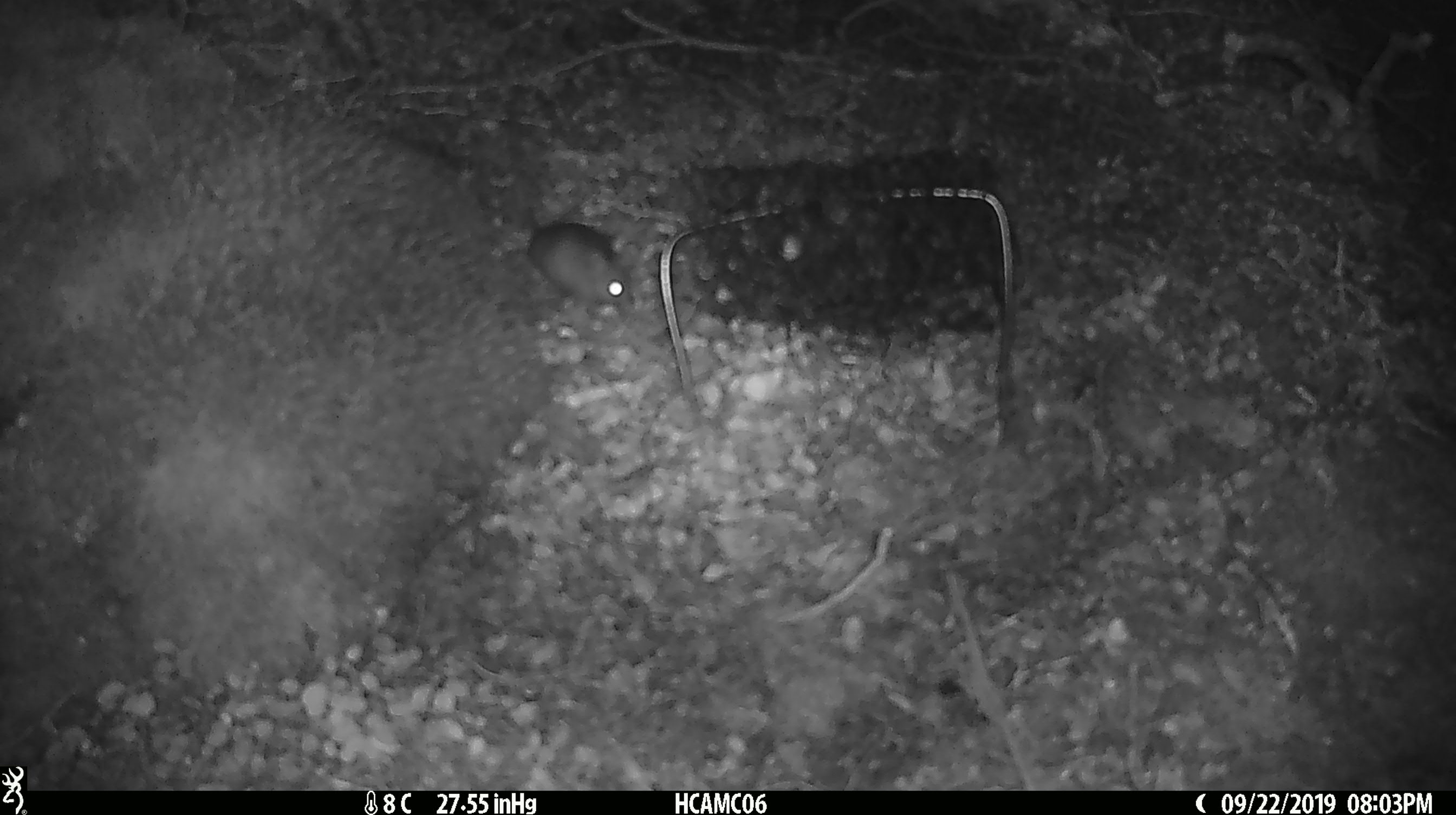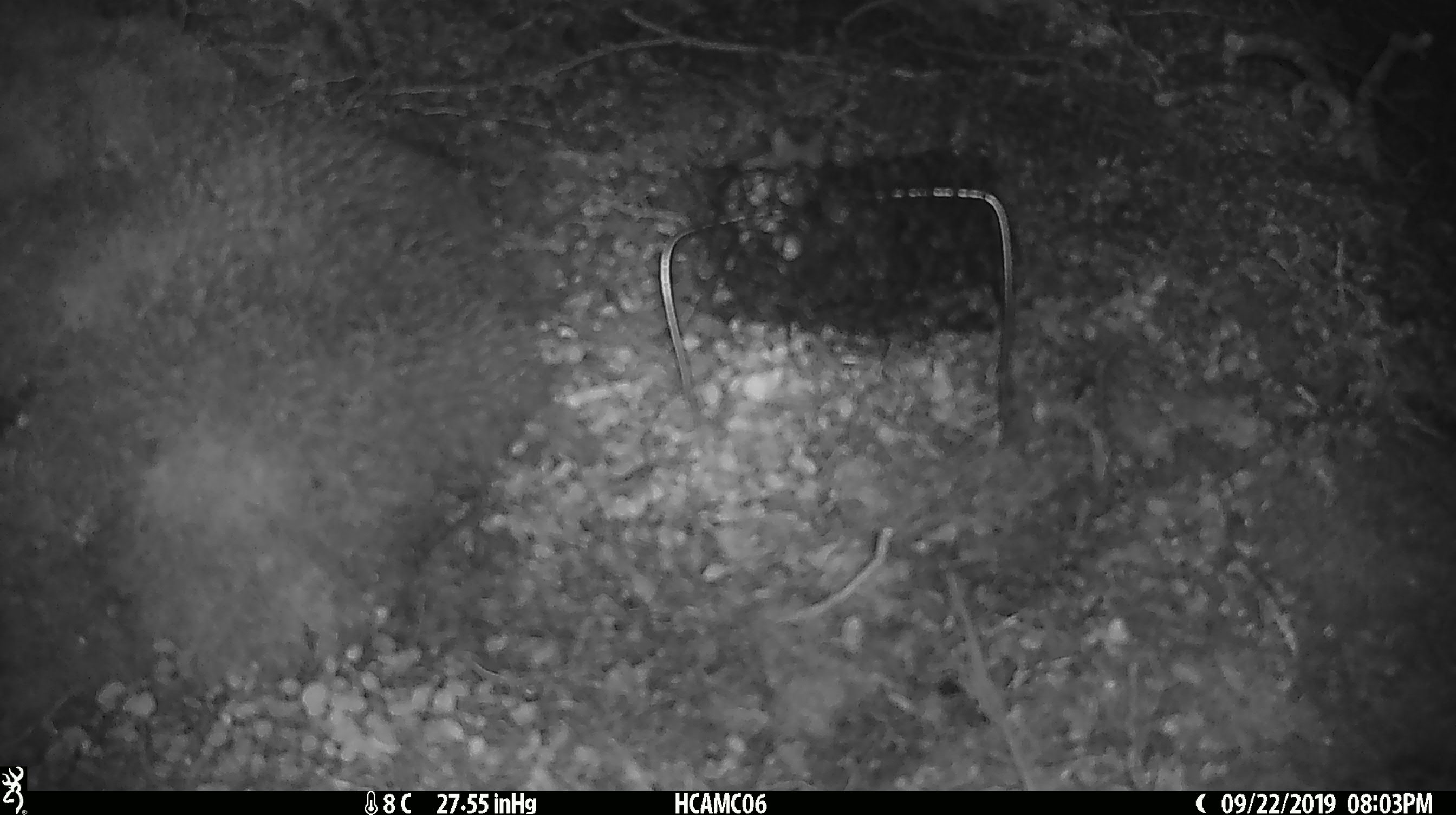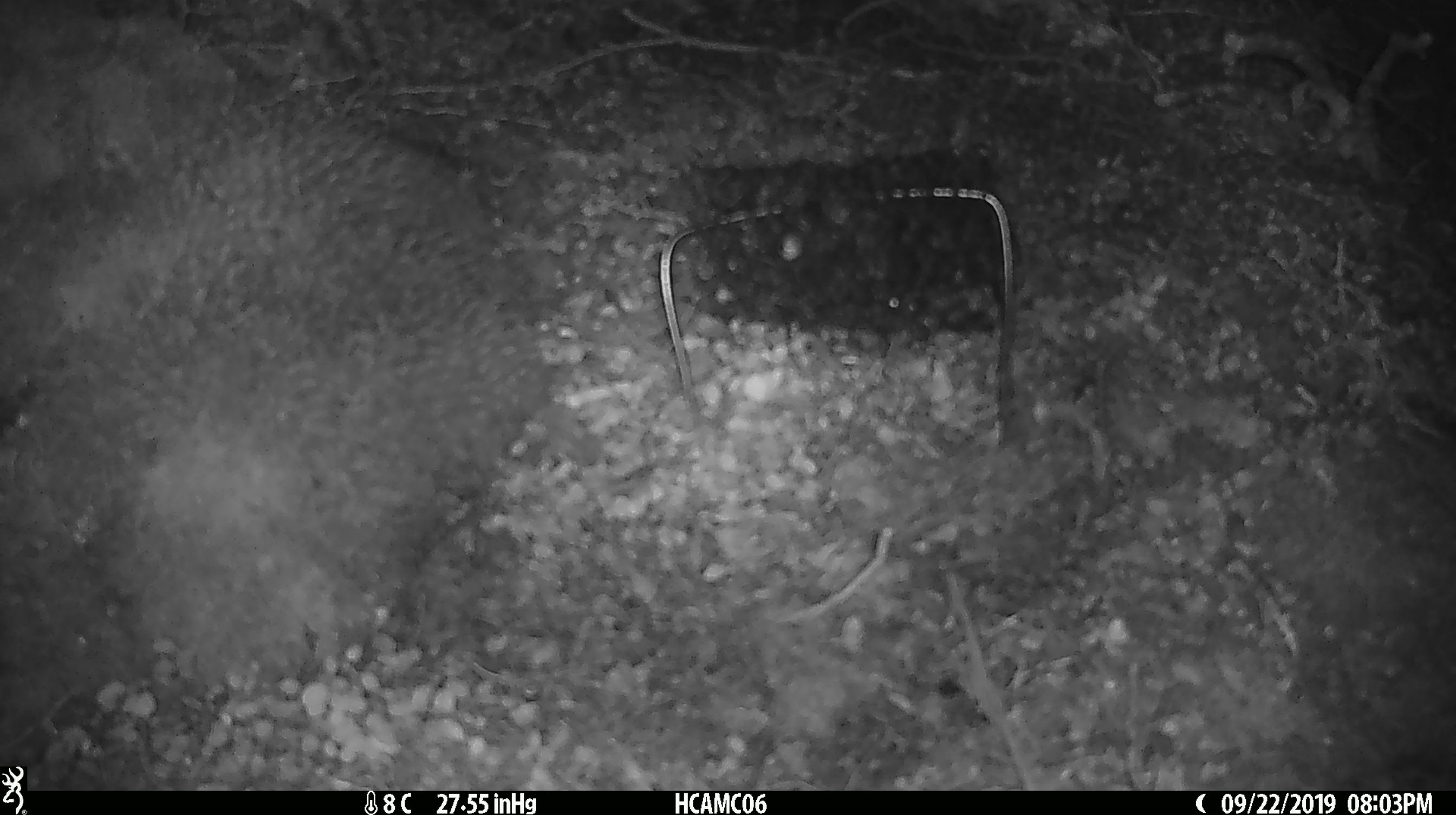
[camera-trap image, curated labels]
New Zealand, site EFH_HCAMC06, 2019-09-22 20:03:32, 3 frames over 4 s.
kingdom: Animalia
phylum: Chordata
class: Mammalia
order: Rodentia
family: Muridae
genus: Mus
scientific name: Mus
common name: mouse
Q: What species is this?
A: Mouse (Mus).